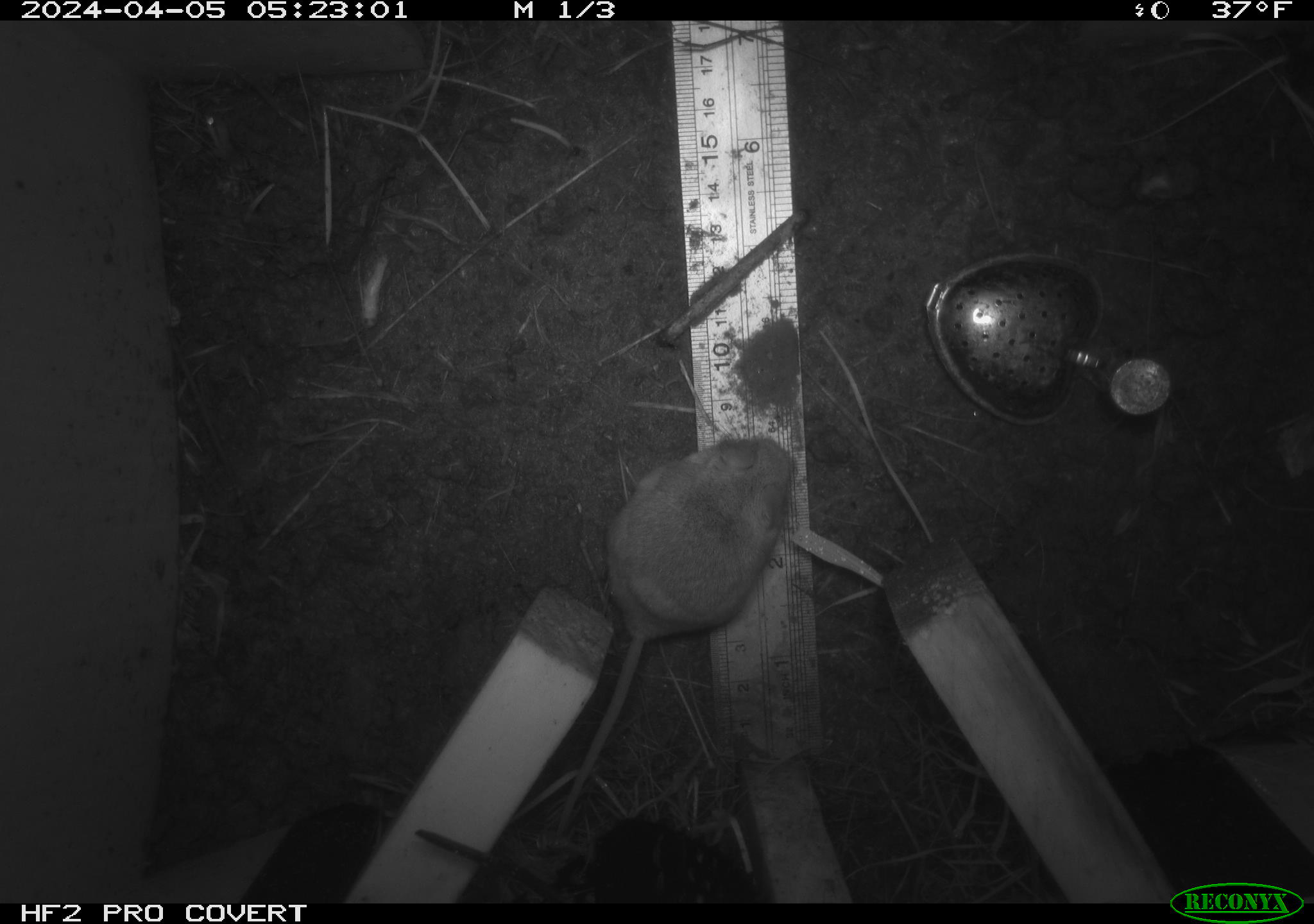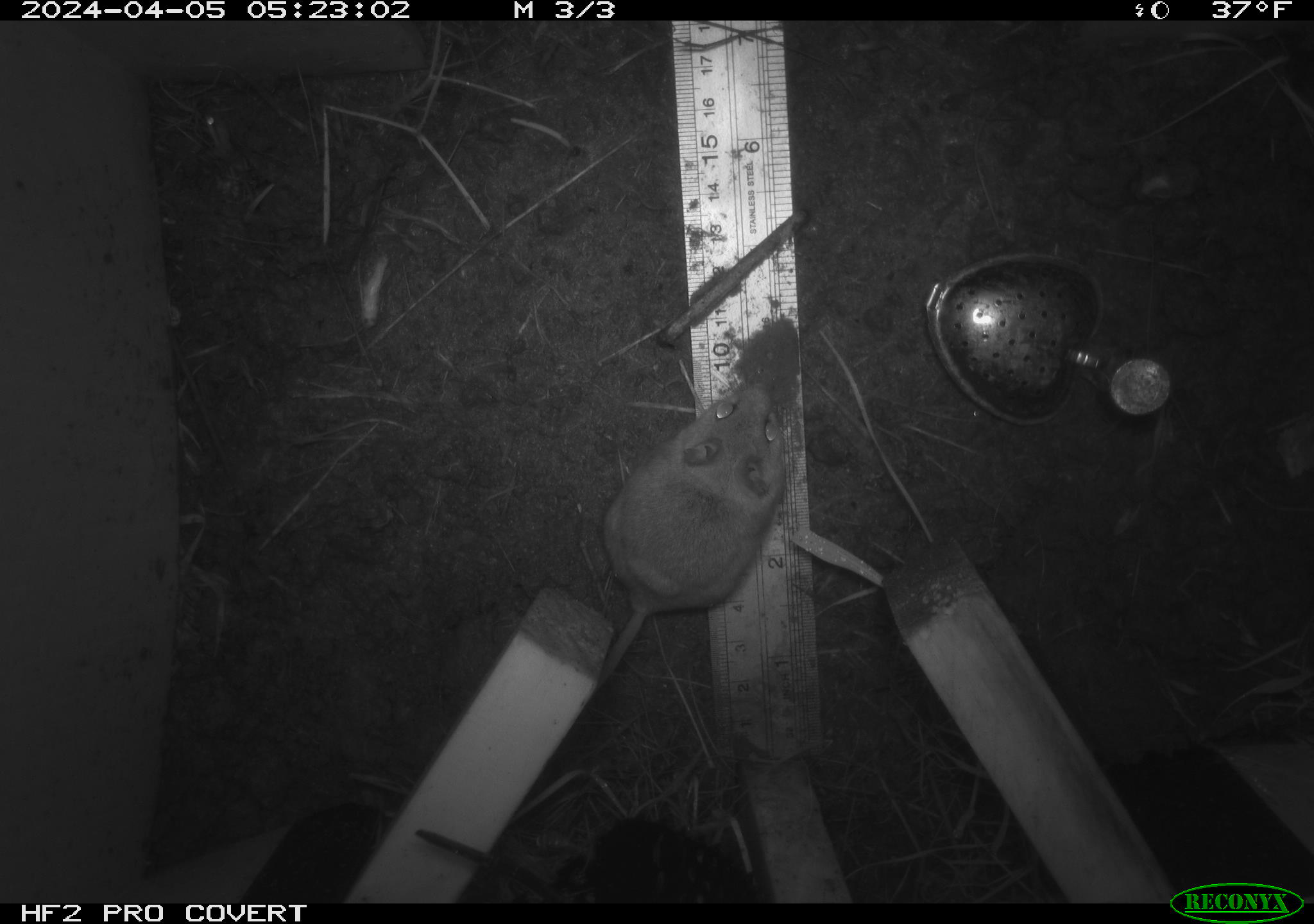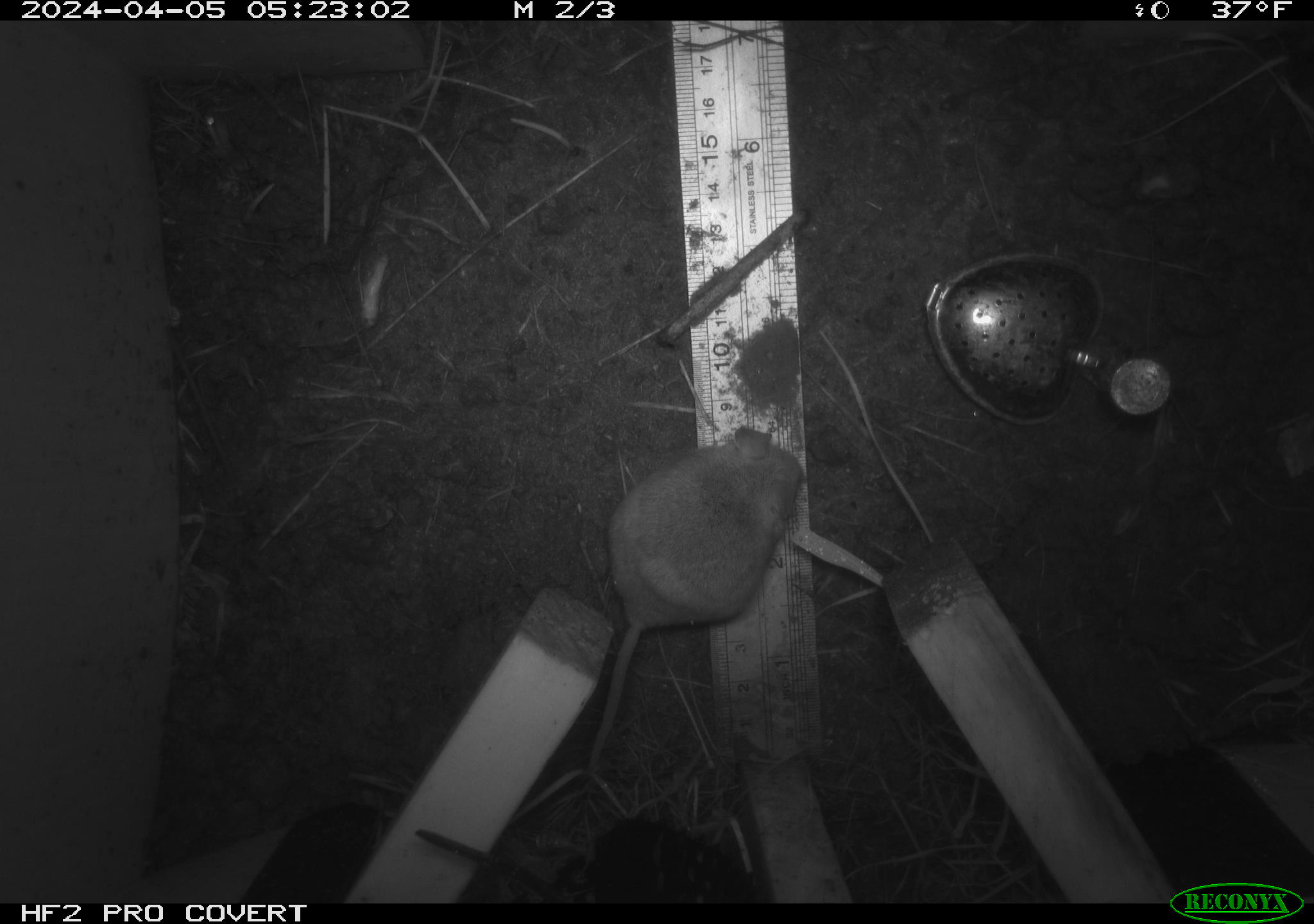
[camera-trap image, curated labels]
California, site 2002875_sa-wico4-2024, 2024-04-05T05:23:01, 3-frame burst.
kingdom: Animalia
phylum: Chordata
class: Mammalia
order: Rodentia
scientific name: Rodentia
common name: rodent